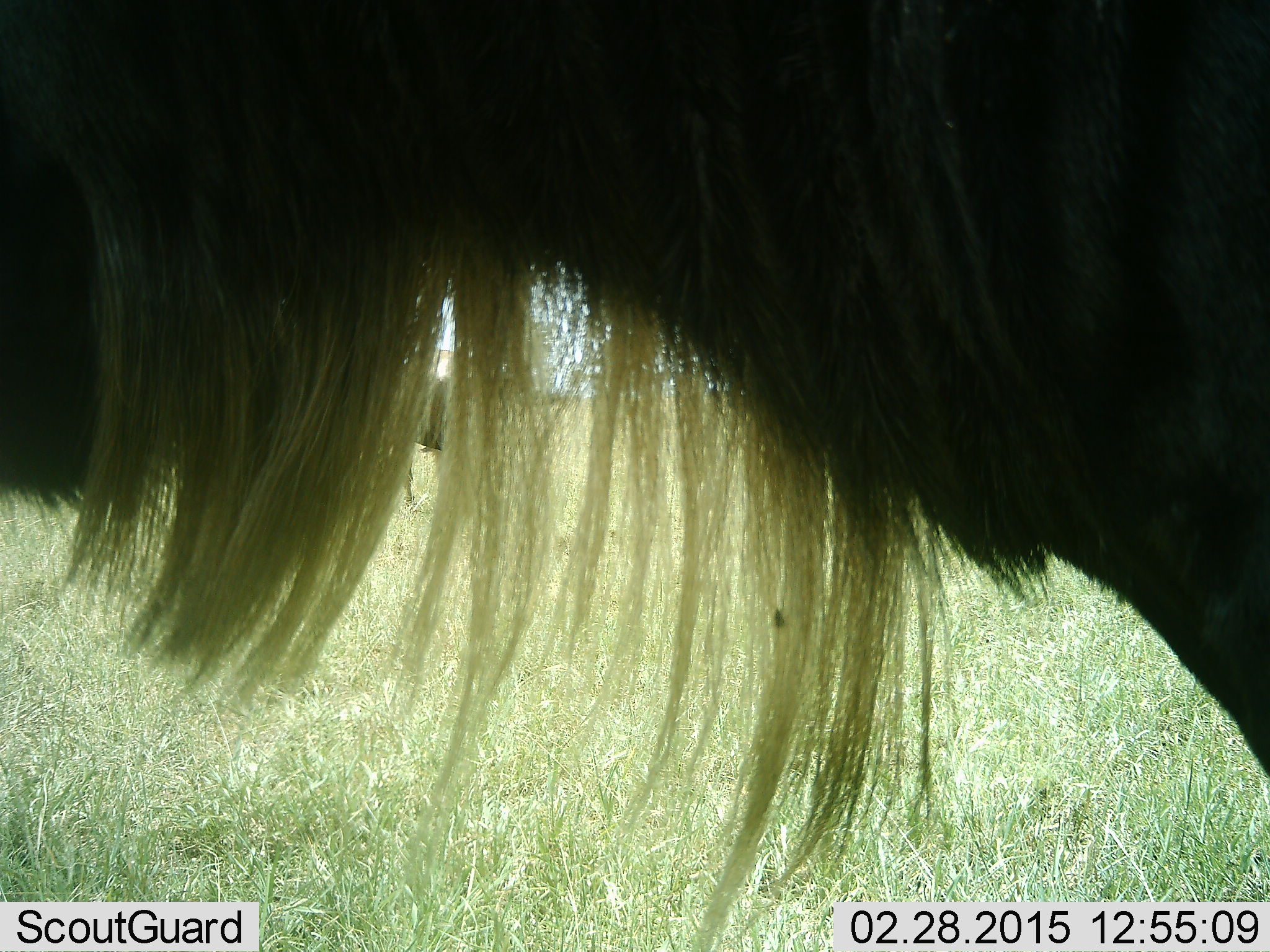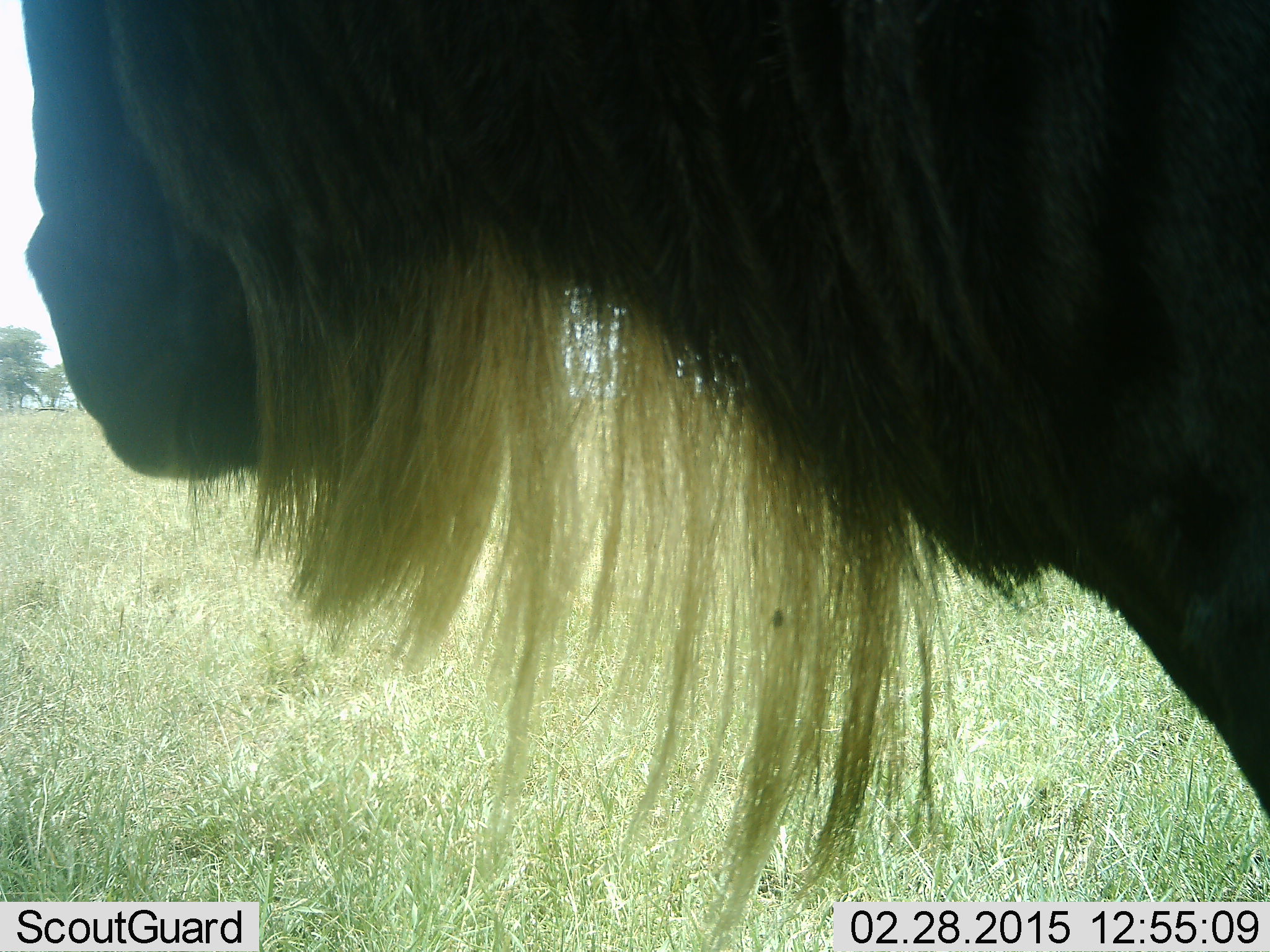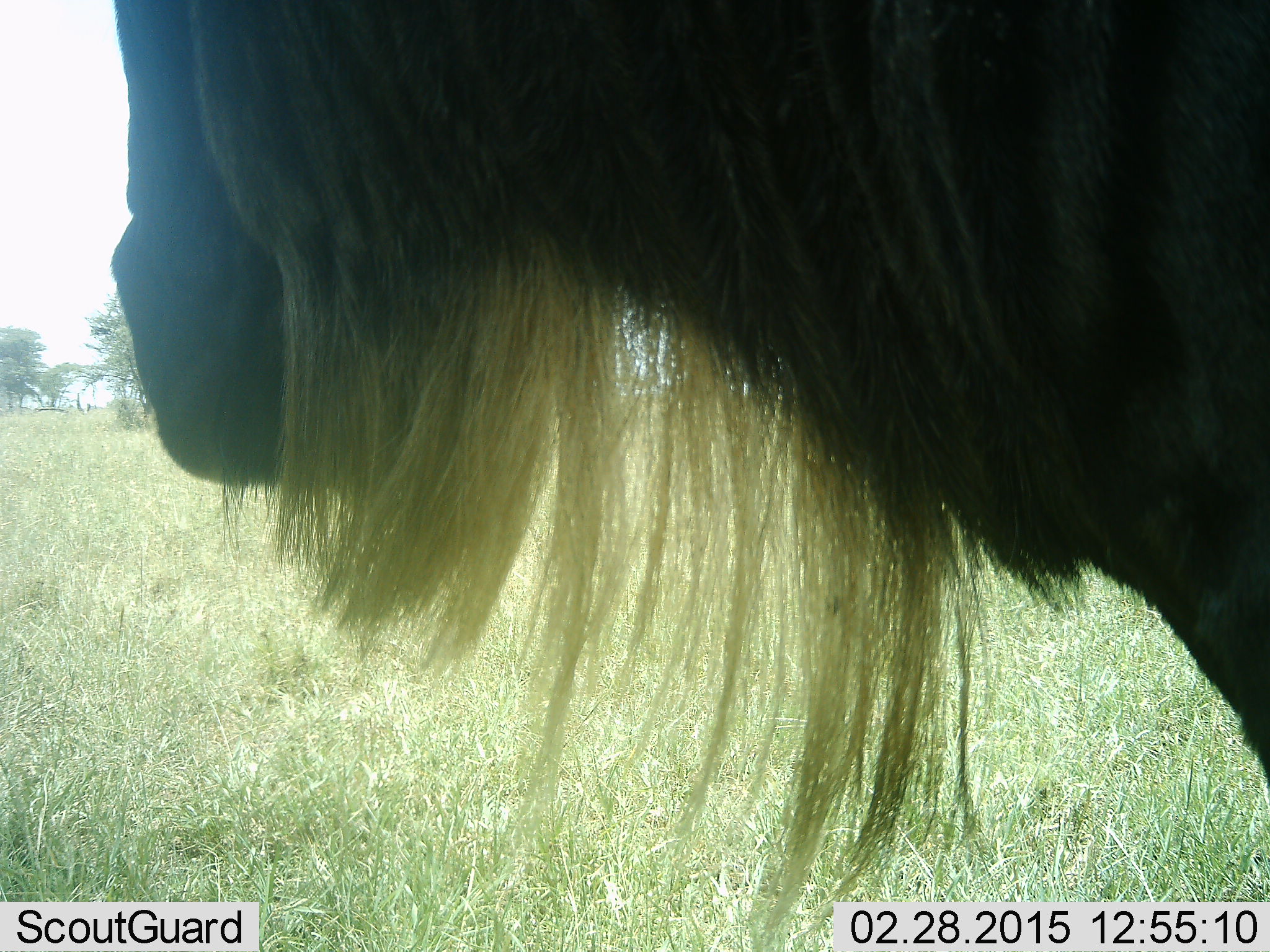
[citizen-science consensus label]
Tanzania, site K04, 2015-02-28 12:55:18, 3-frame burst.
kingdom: Animalia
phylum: Chordata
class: Mammalia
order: Artiodactyla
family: Bovidae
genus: Connochaetes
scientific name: Connochaetes taurinus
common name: blue wildebeest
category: wildebeest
Wildebeest (blue wildebeest) (Connochaetes taurinus), count 1. Behavior (volunteer vote fractions): standing 90%, resting 0%, moving 10%, interacting 0%. Young present (vote fraction): 0%. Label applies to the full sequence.